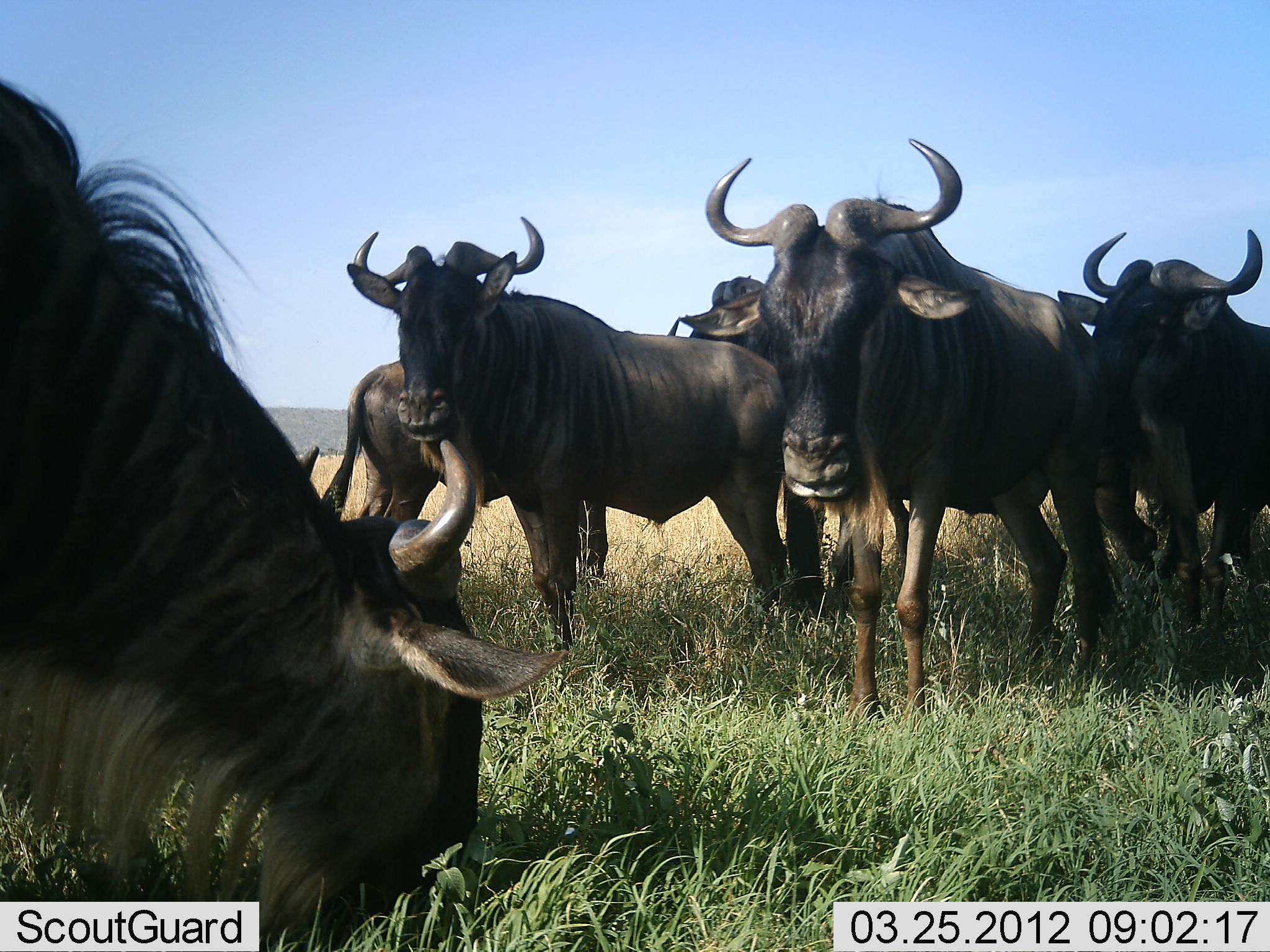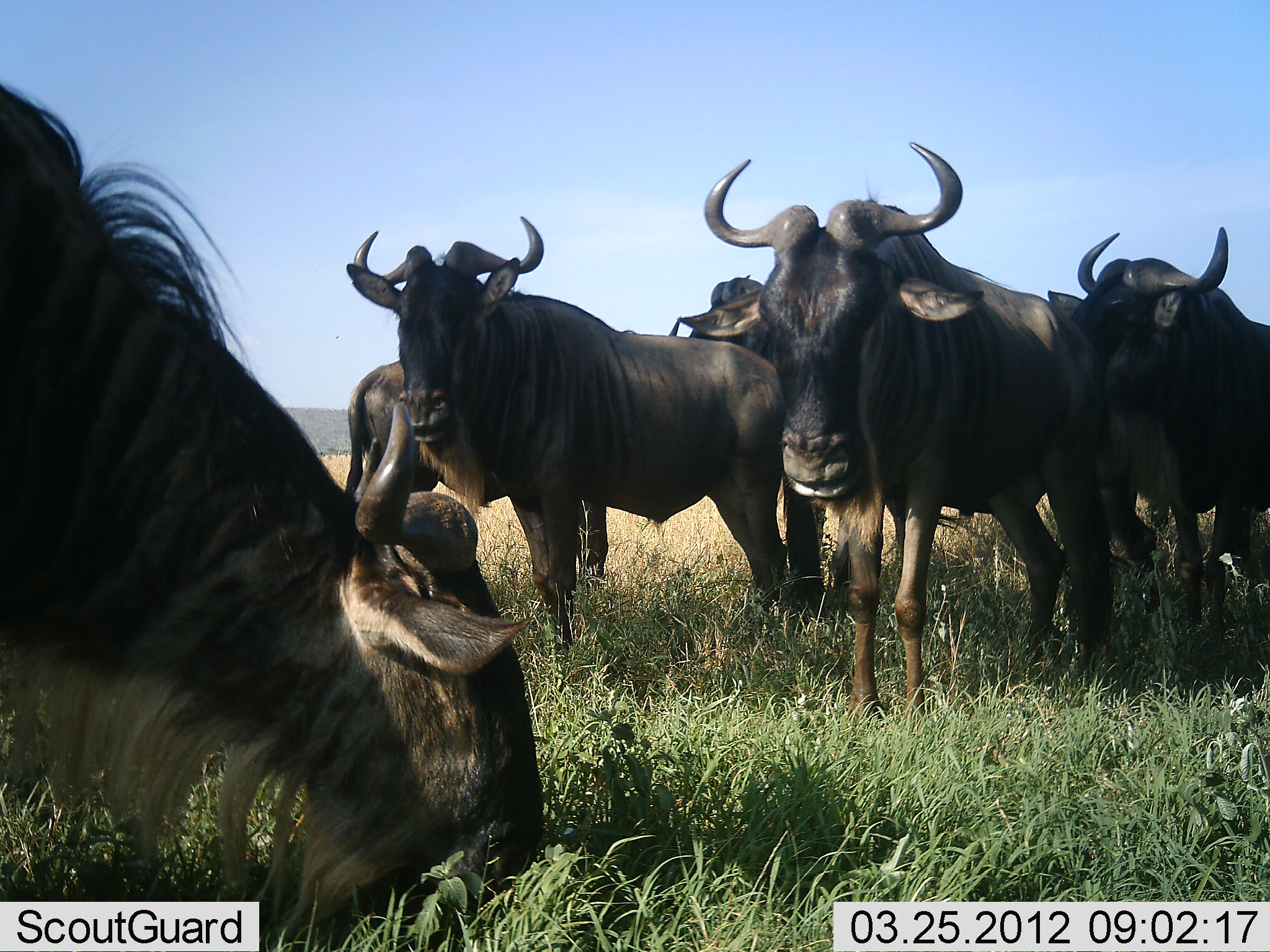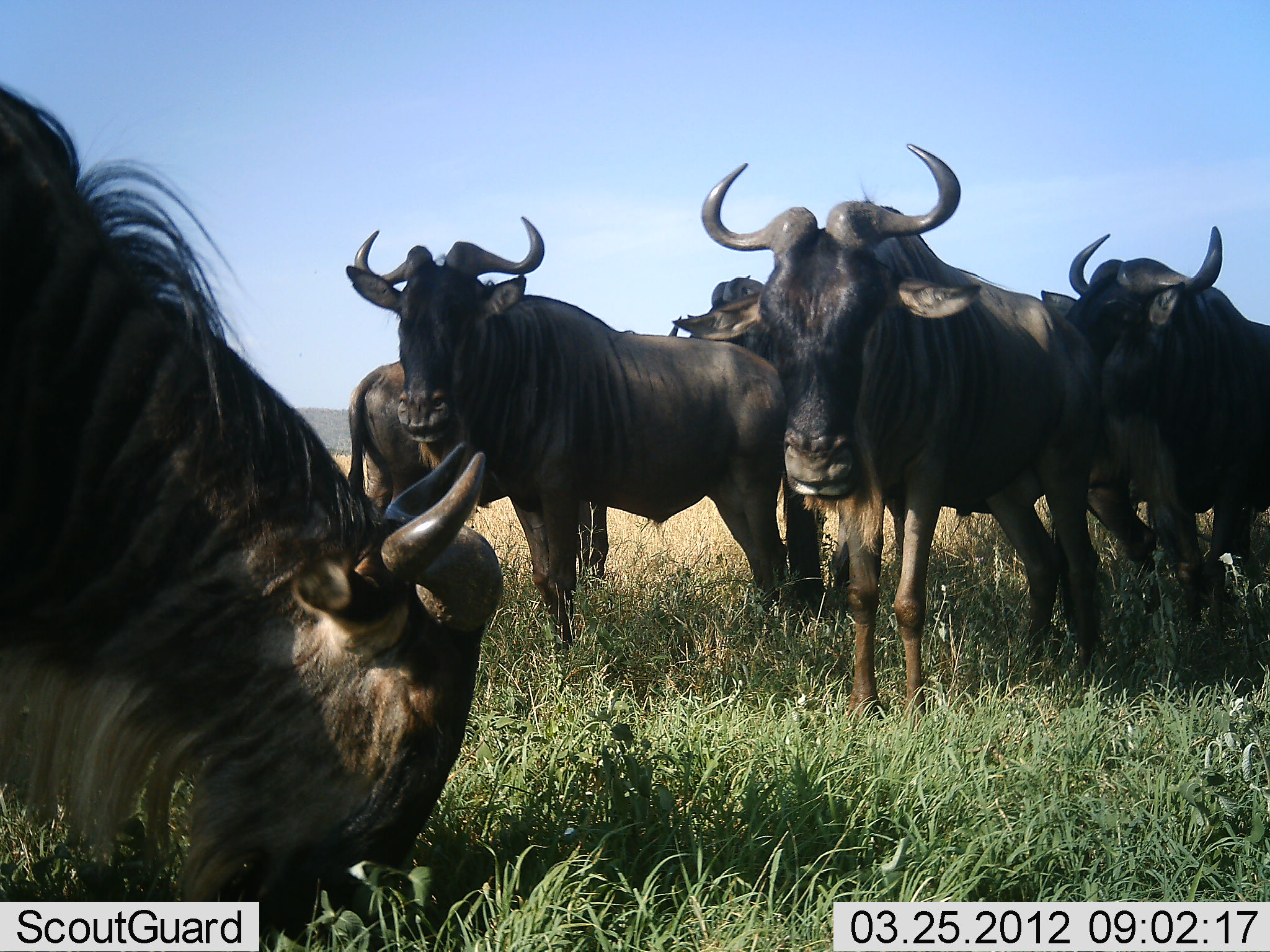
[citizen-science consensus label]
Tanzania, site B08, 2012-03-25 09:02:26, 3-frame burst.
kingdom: Animalia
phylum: Chordata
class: Mammalia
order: Artiodactyla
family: Bovidae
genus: Connochaetes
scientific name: Connochaetes taurinus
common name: blue wildebeest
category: wildebeest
Wildebeest (blue wildebeest) (Connochaetes taurinus), count 6. Behavior (volunteer vote fractions): standing 89%, resting 14%, moving 7%, interacting 7%. Young present (vote fraction): 4%. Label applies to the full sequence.